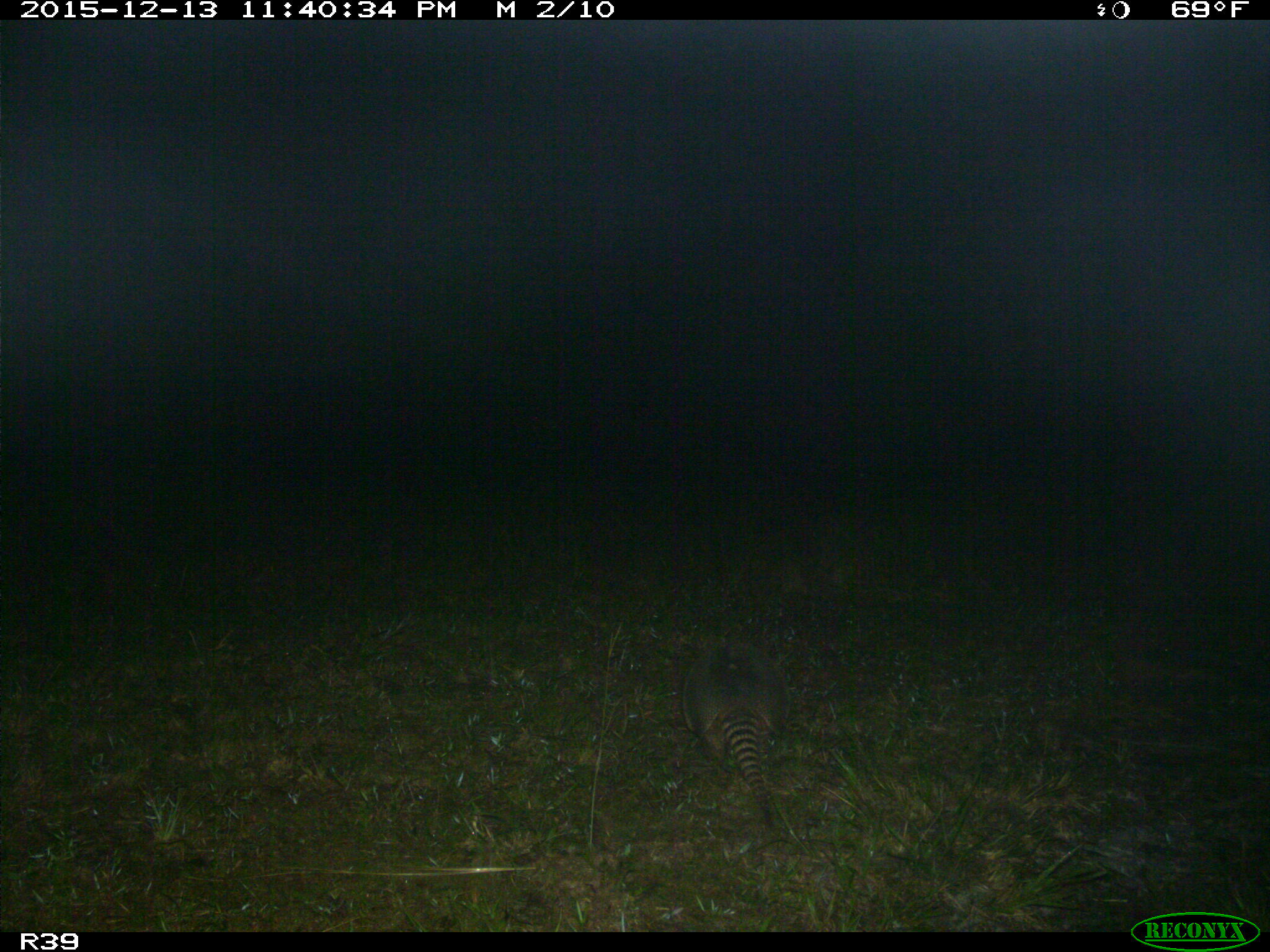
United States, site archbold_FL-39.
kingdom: Animalia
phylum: Chordata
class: Mammalia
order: Cingulata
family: Dasypodidae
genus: Dasypus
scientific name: Dasypus novemcinctus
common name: nine-banded armadillo